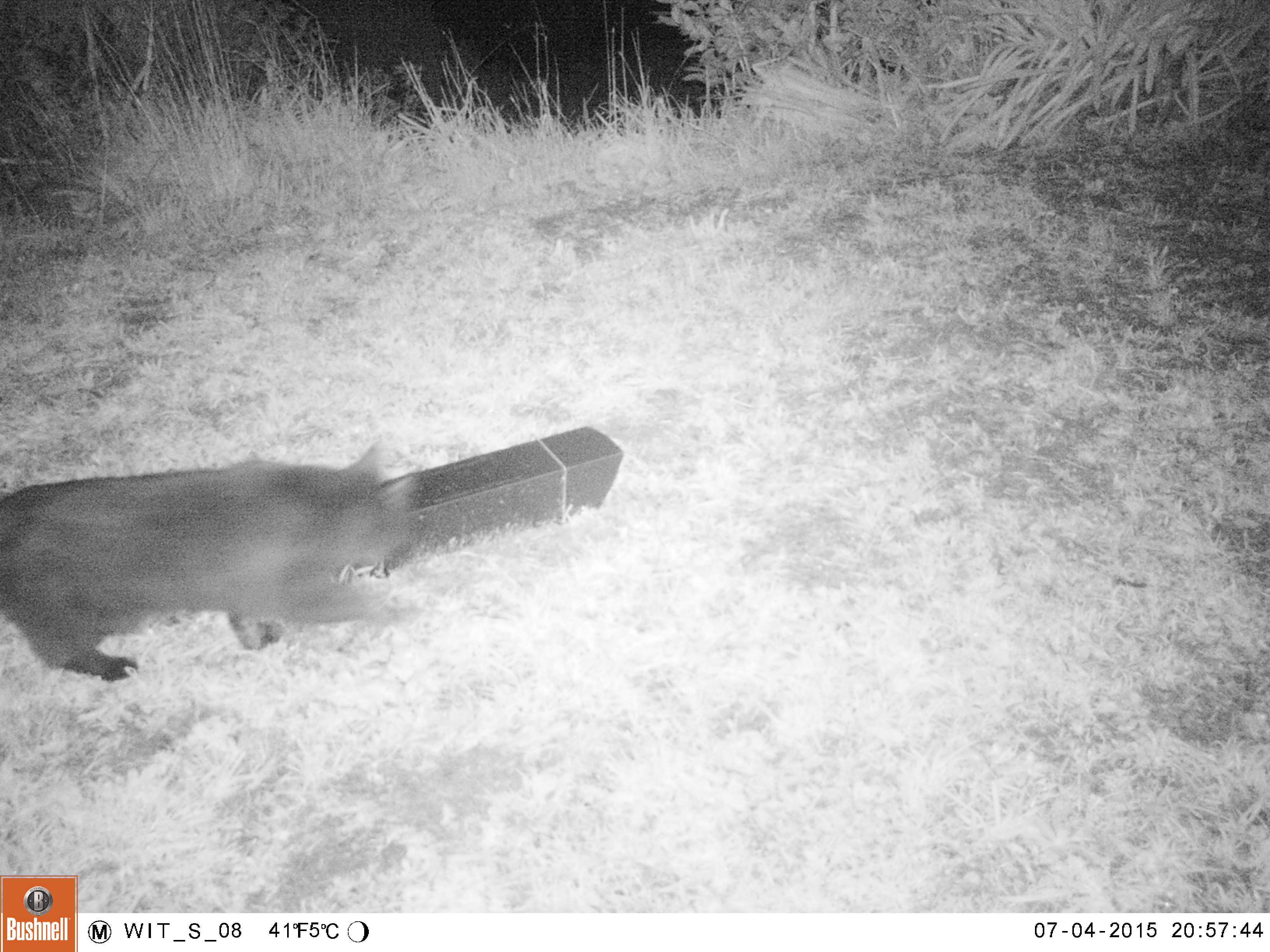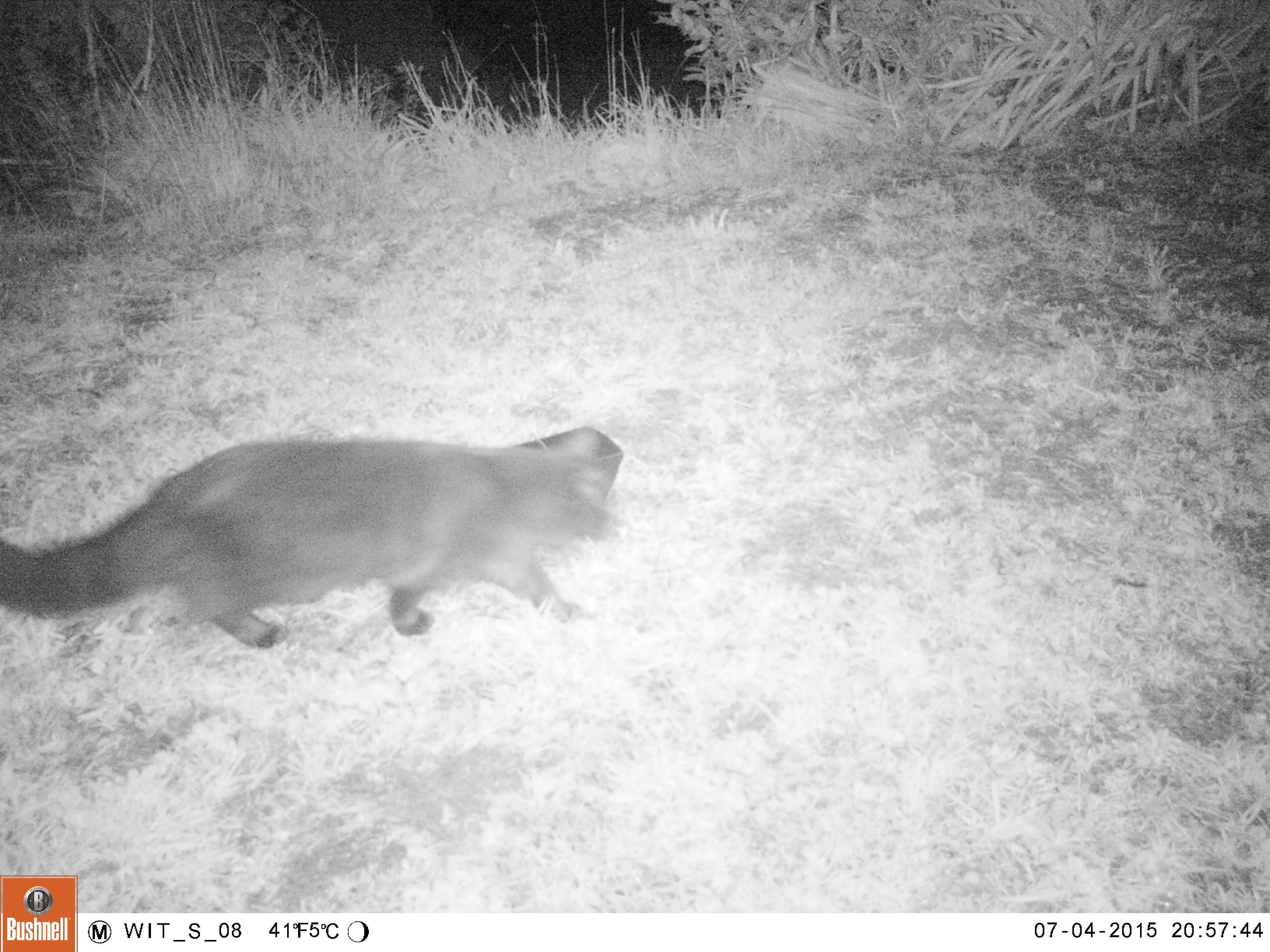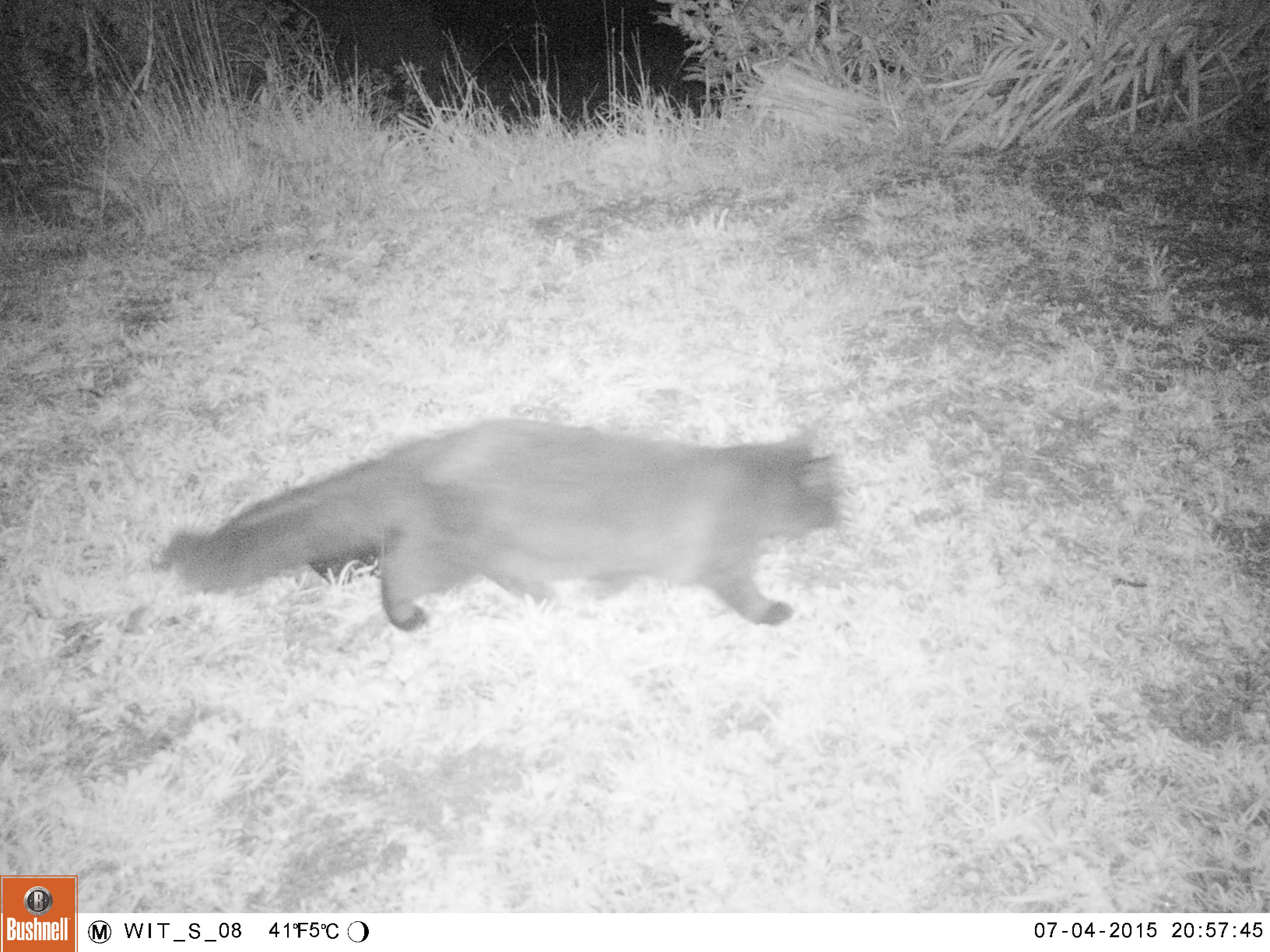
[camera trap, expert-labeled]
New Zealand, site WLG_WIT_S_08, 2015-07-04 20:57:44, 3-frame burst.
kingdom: Animalia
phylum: Chordata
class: Mammalia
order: Carnivora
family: Felidae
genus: Felis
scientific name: Felis catus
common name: domestic cat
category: cat